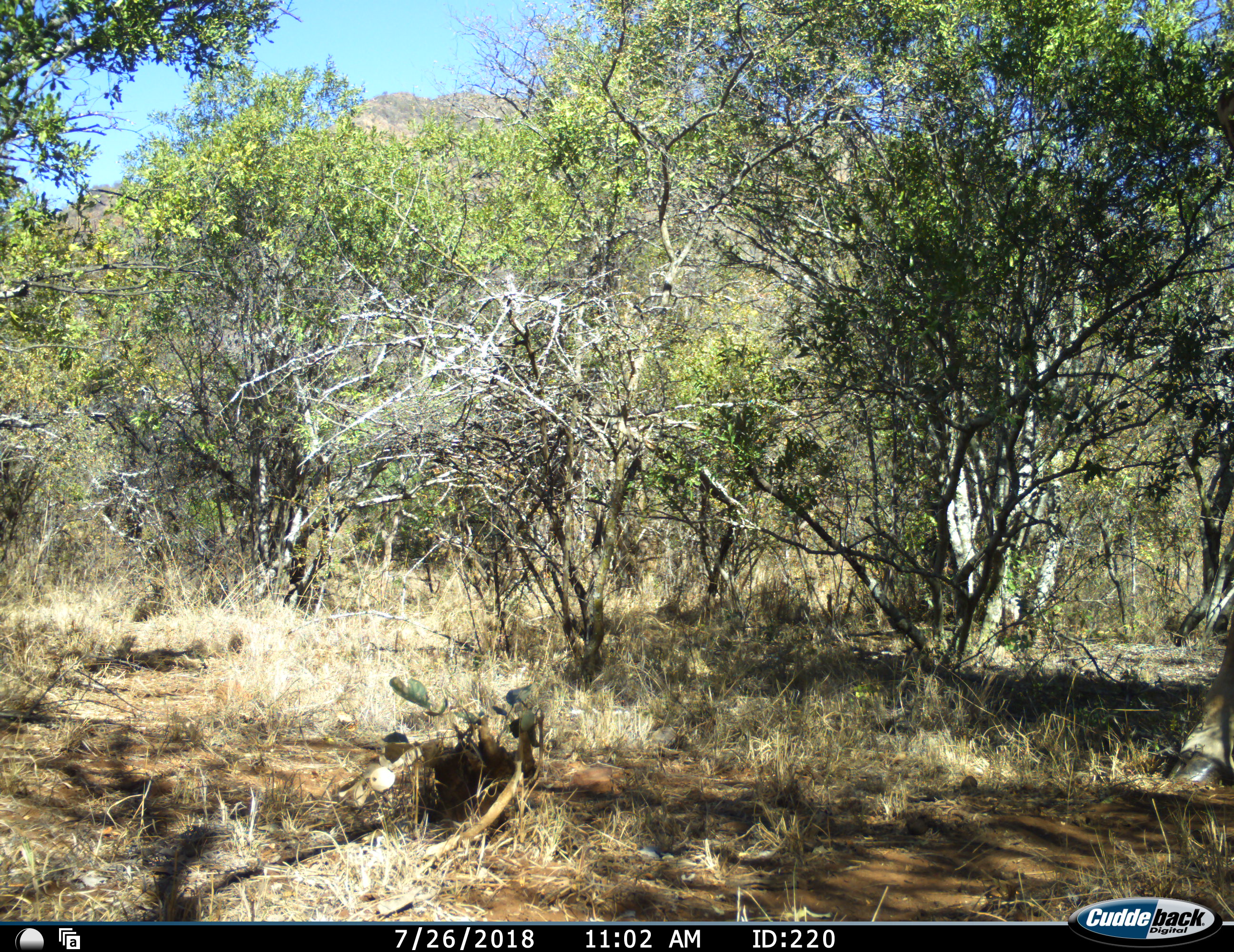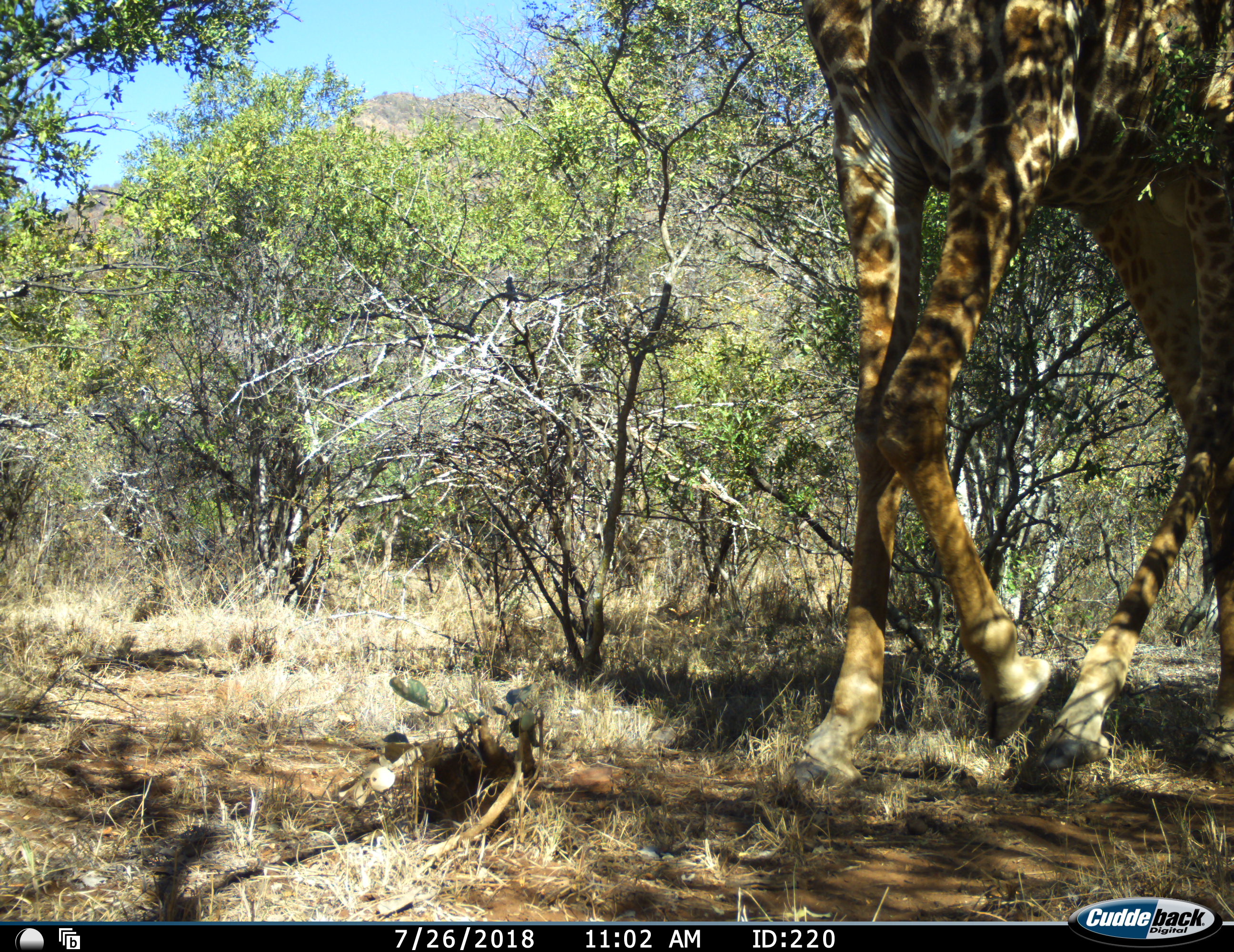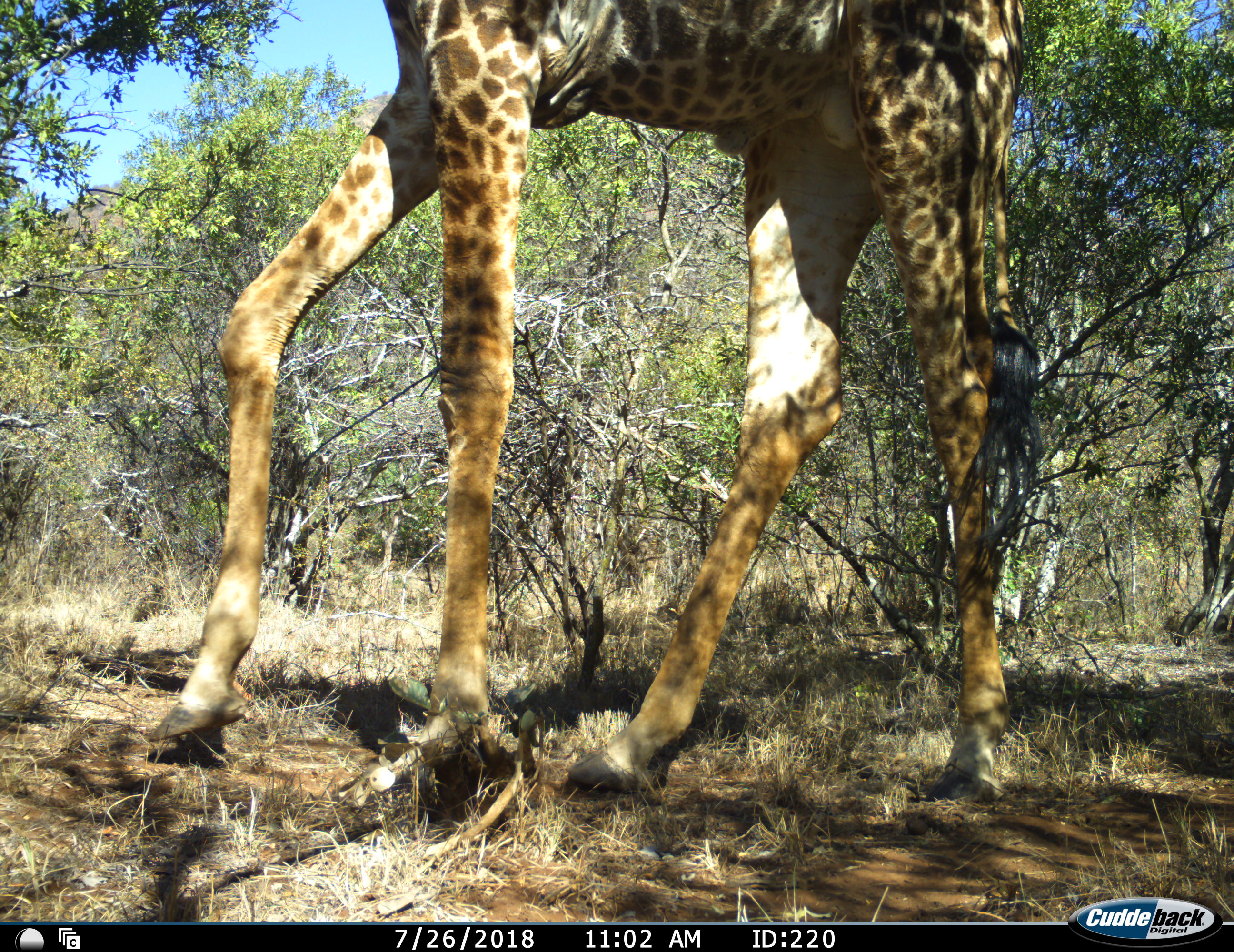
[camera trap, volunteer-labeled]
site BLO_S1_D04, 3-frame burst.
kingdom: Animalia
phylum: Chordata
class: Mammalia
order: Artiodactyla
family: Giraffidae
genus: Giraffa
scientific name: Giraffa camelopardalis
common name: giraffe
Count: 1.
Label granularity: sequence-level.